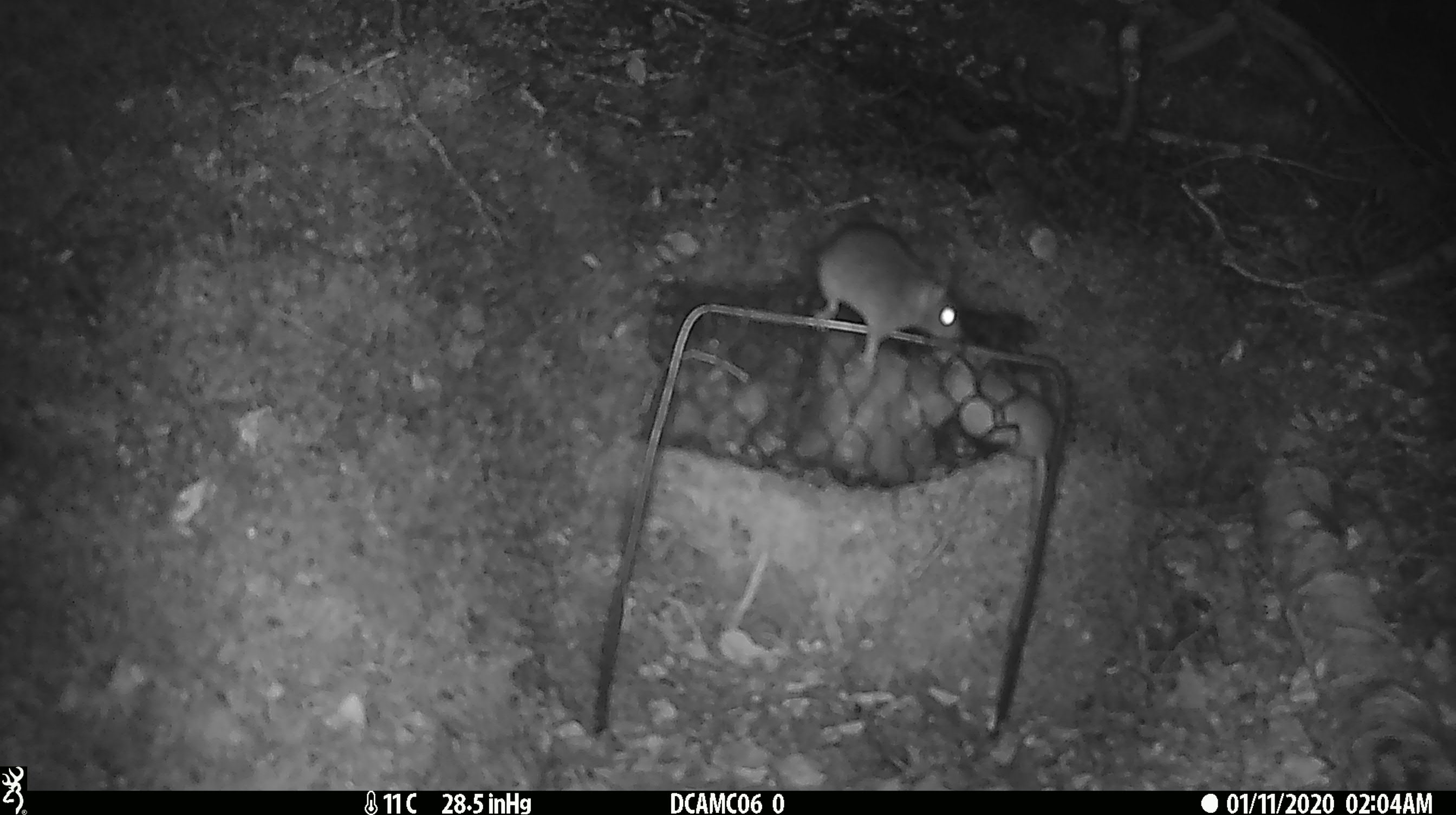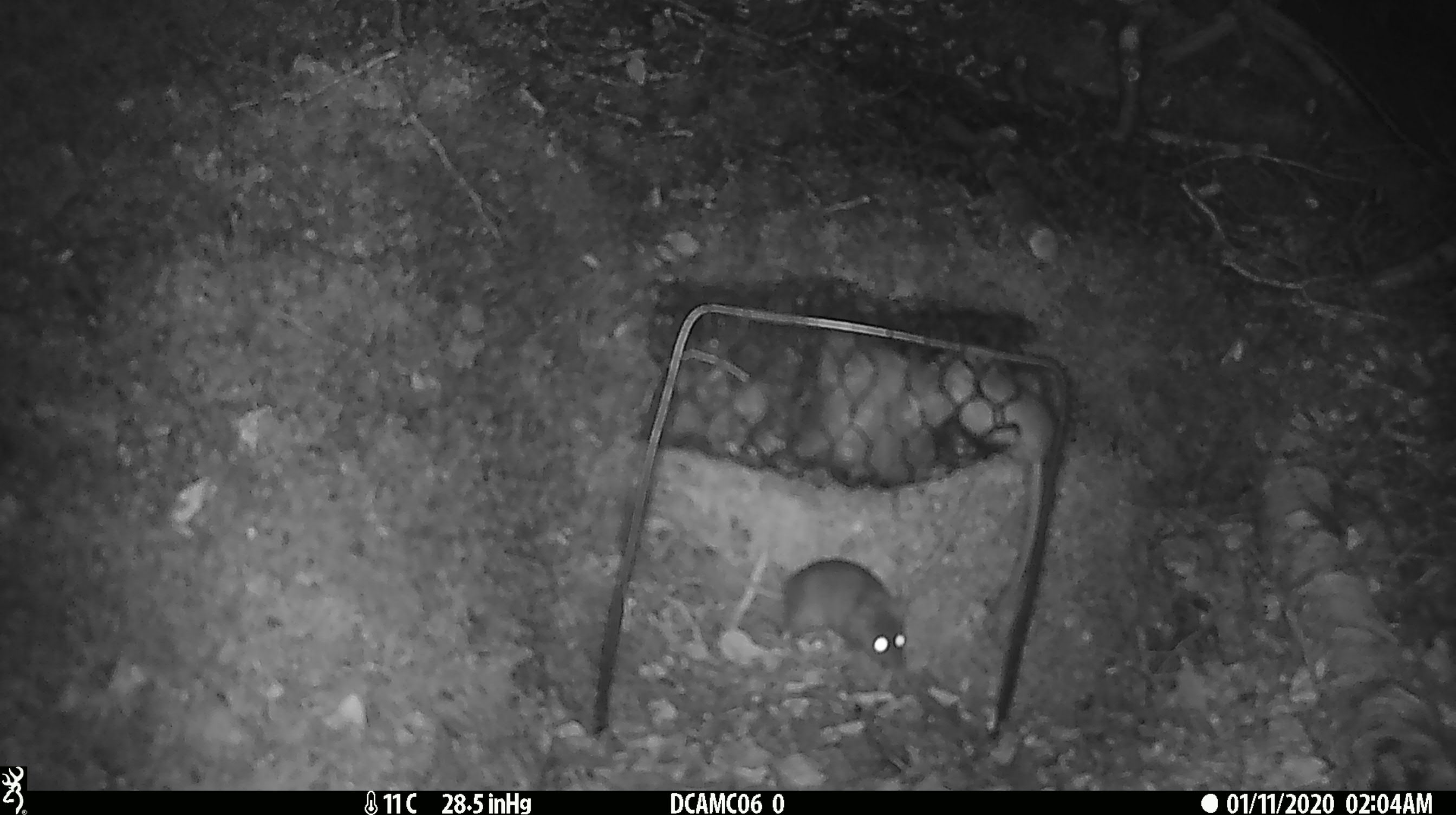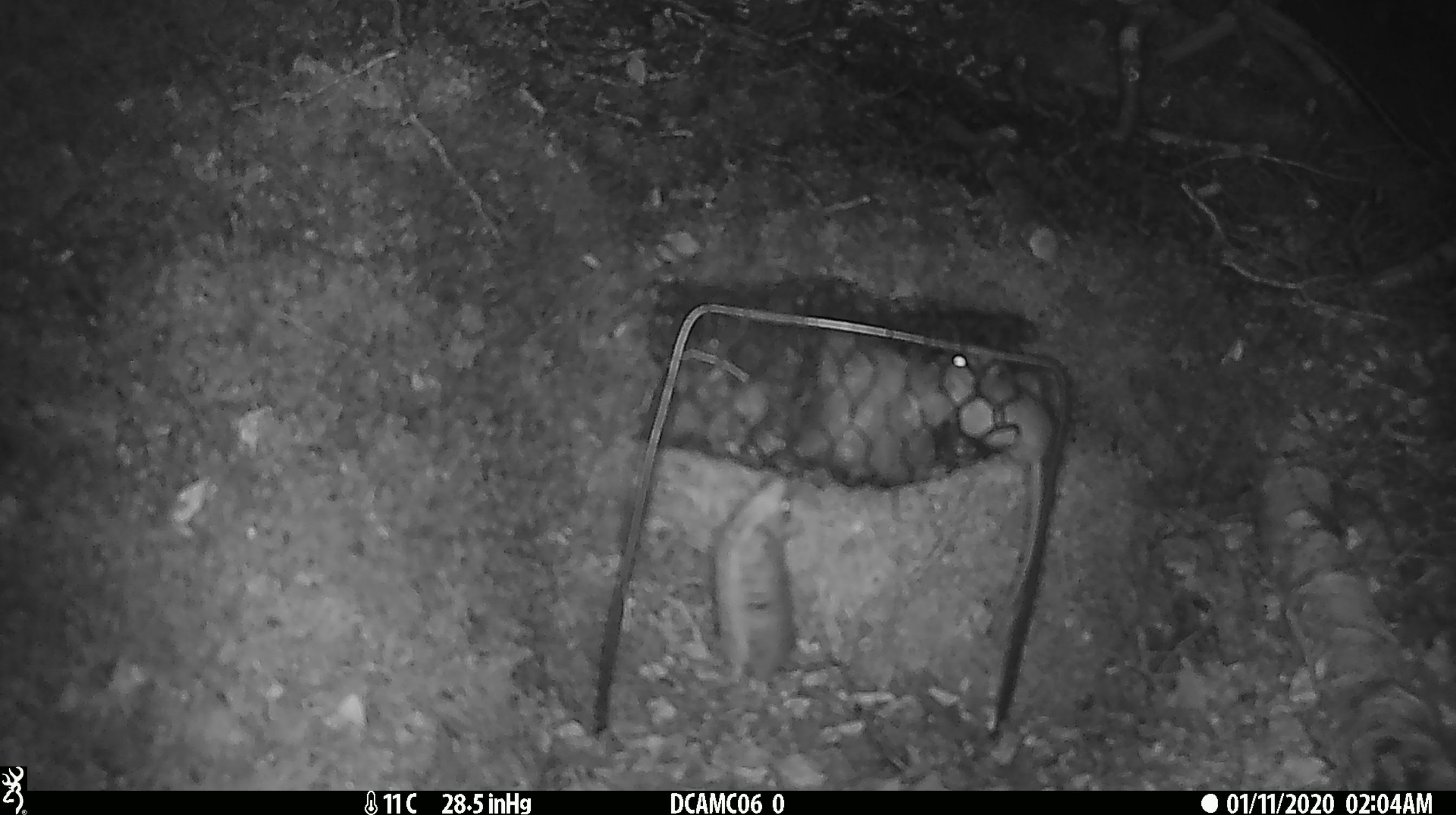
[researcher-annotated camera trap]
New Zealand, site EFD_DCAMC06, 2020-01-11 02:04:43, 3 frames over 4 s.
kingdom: Animalia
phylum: Chordata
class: Mammalia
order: Rodentia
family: Muridae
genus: Mus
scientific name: Mus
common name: mouse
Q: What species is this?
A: Mouse (Mus).